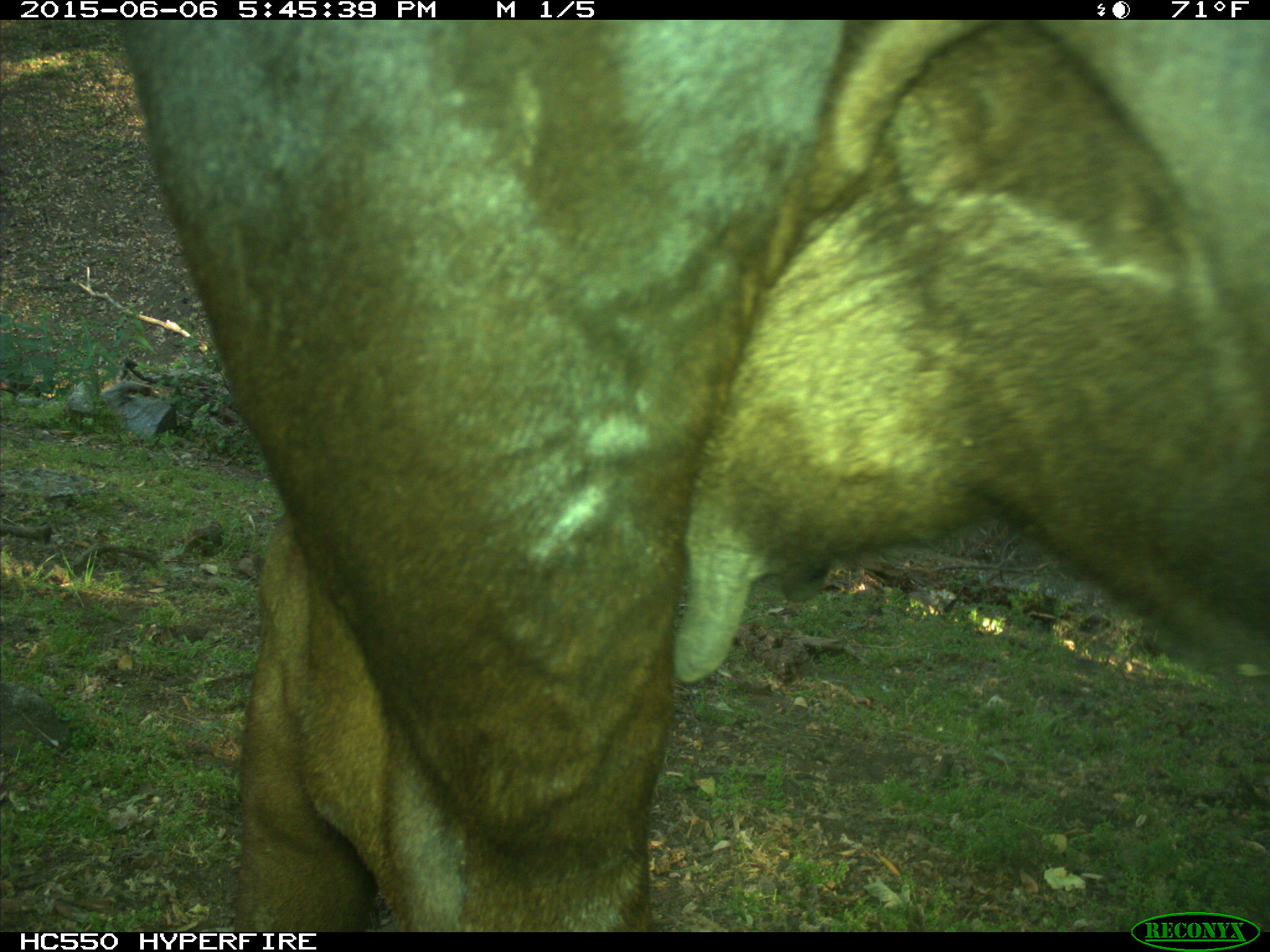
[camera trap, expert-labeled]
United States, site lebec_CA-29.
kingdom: Animalia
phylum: Chordata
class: Mammalia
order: Artiodactyla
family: Bovidae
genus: Bos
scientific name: Bos taurus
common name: domestic cow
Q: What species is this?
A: Bos taurus (domestic cow).